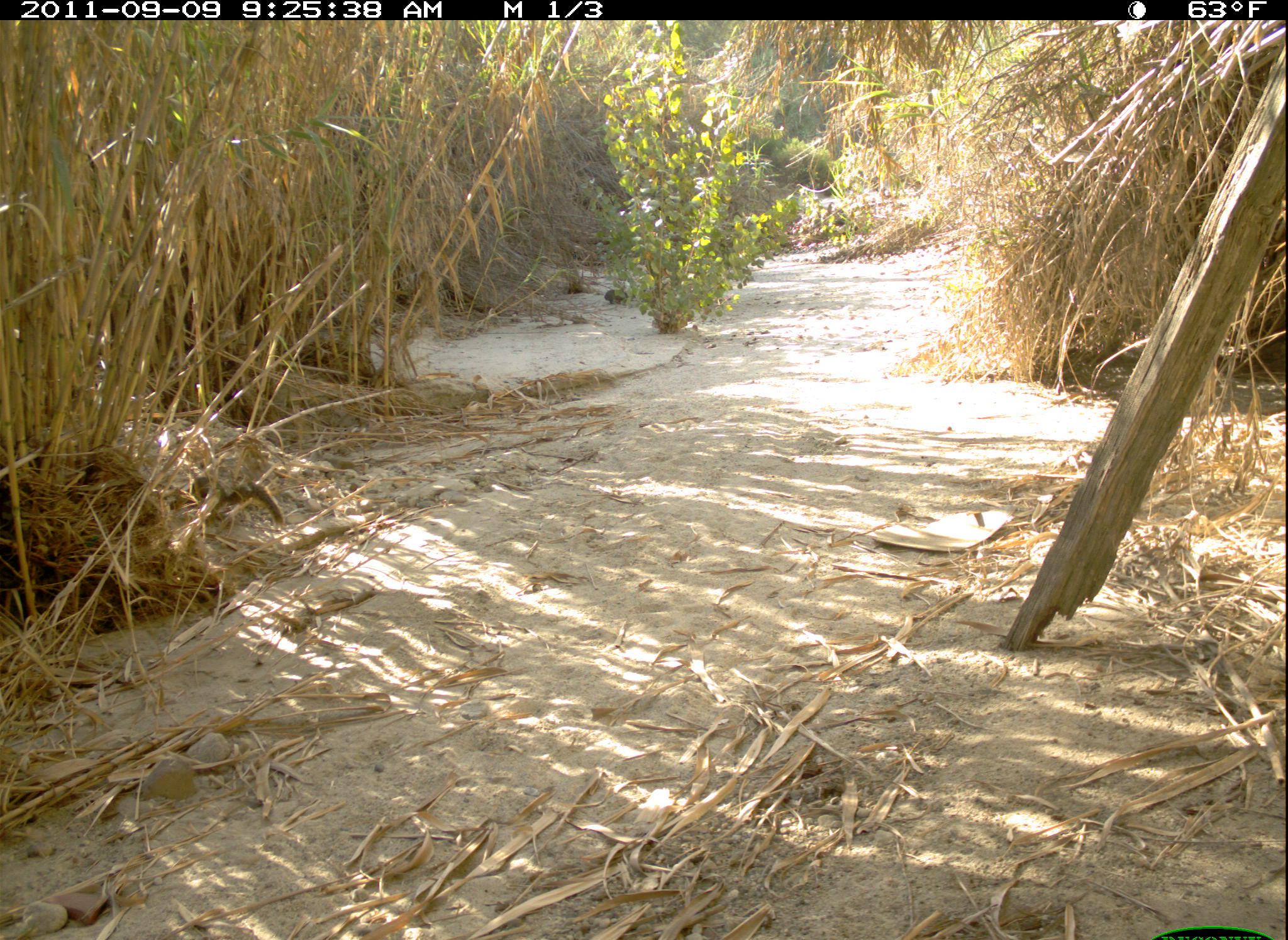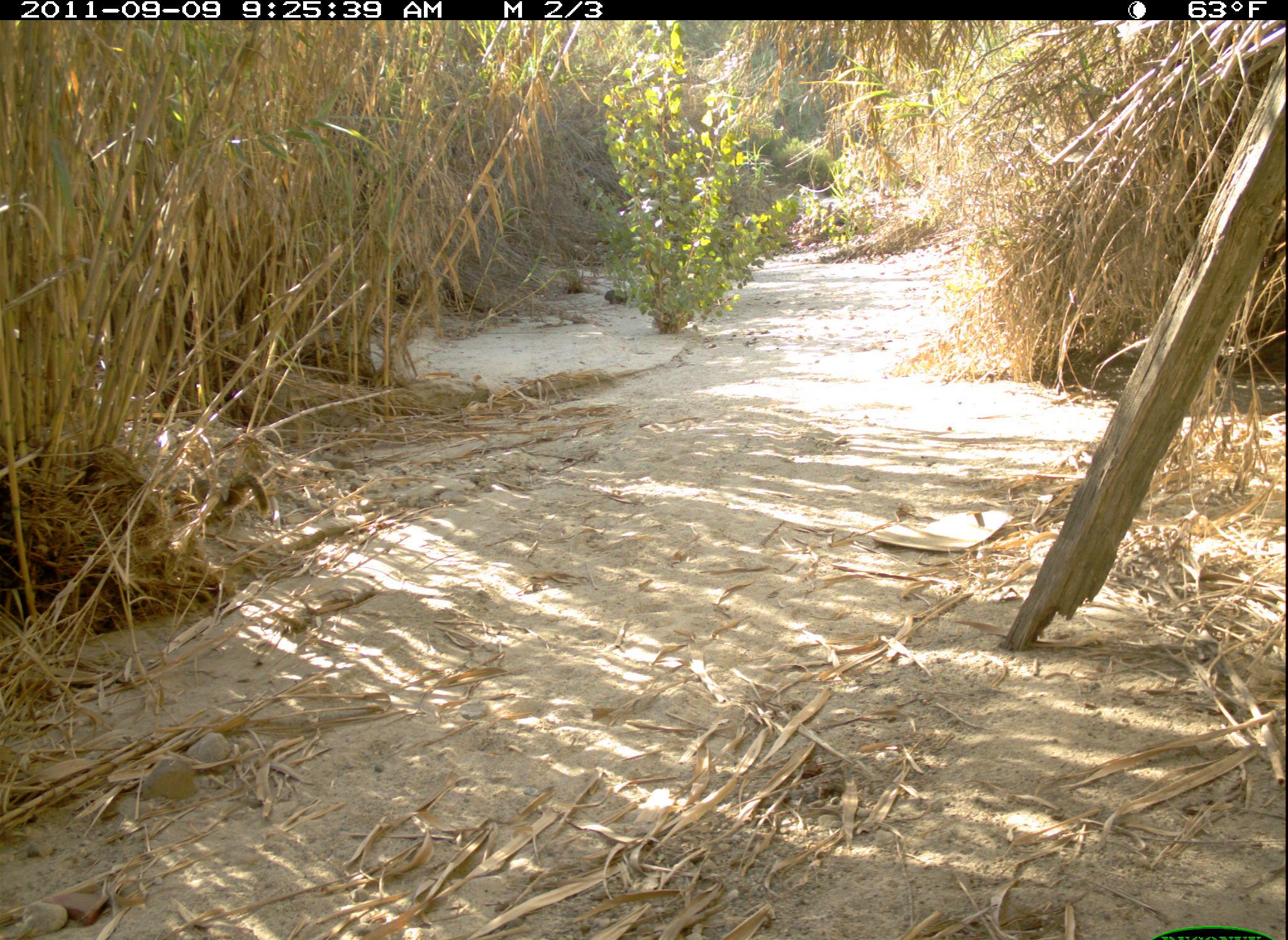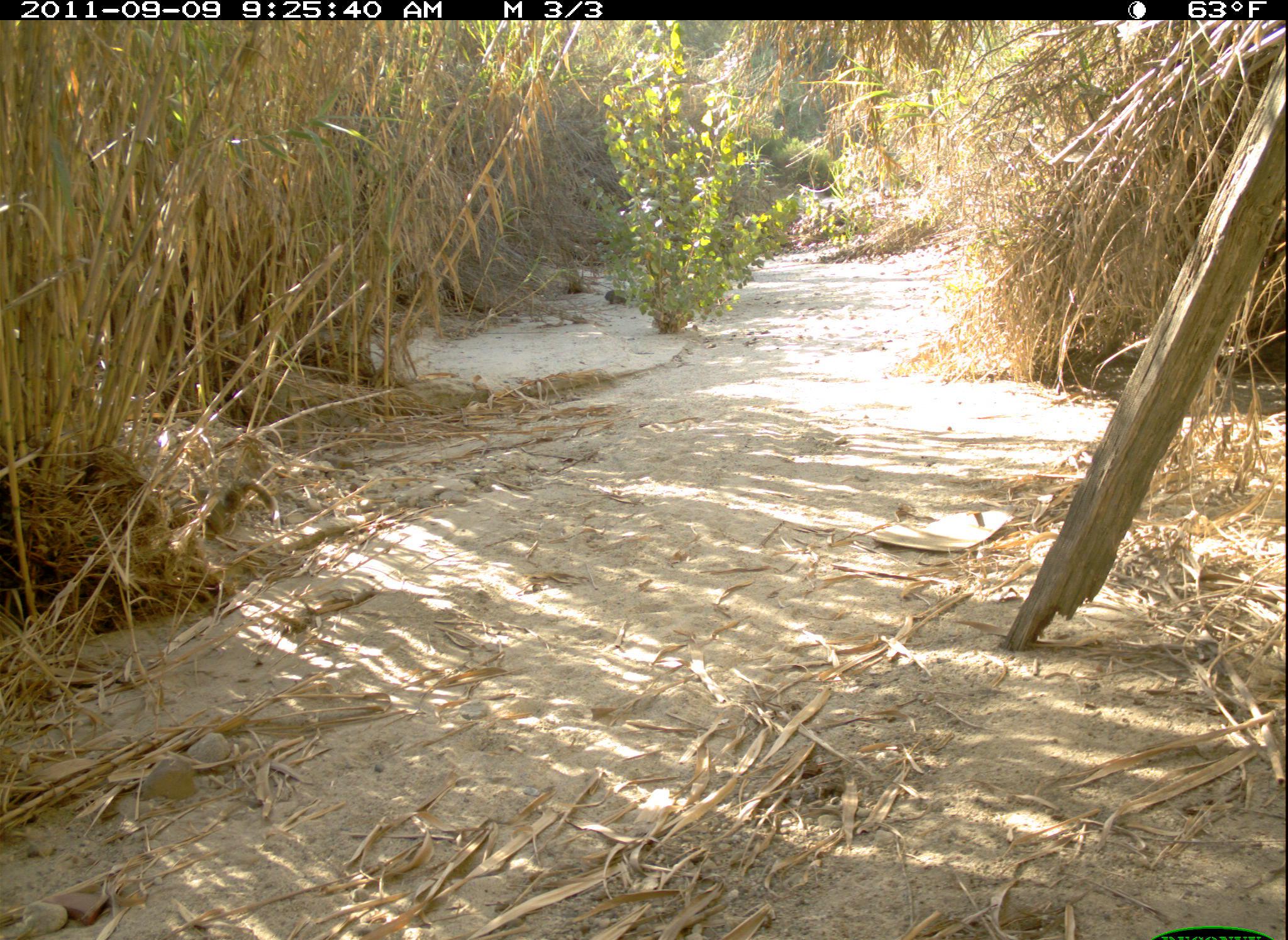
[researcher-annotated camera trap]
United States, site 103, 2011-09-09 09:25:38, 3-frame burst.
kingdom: Animalia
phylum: Chordata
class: Mammalia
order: Rodentia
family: Sciuridae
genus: Sciurus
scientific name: Sciurus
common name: squirrel